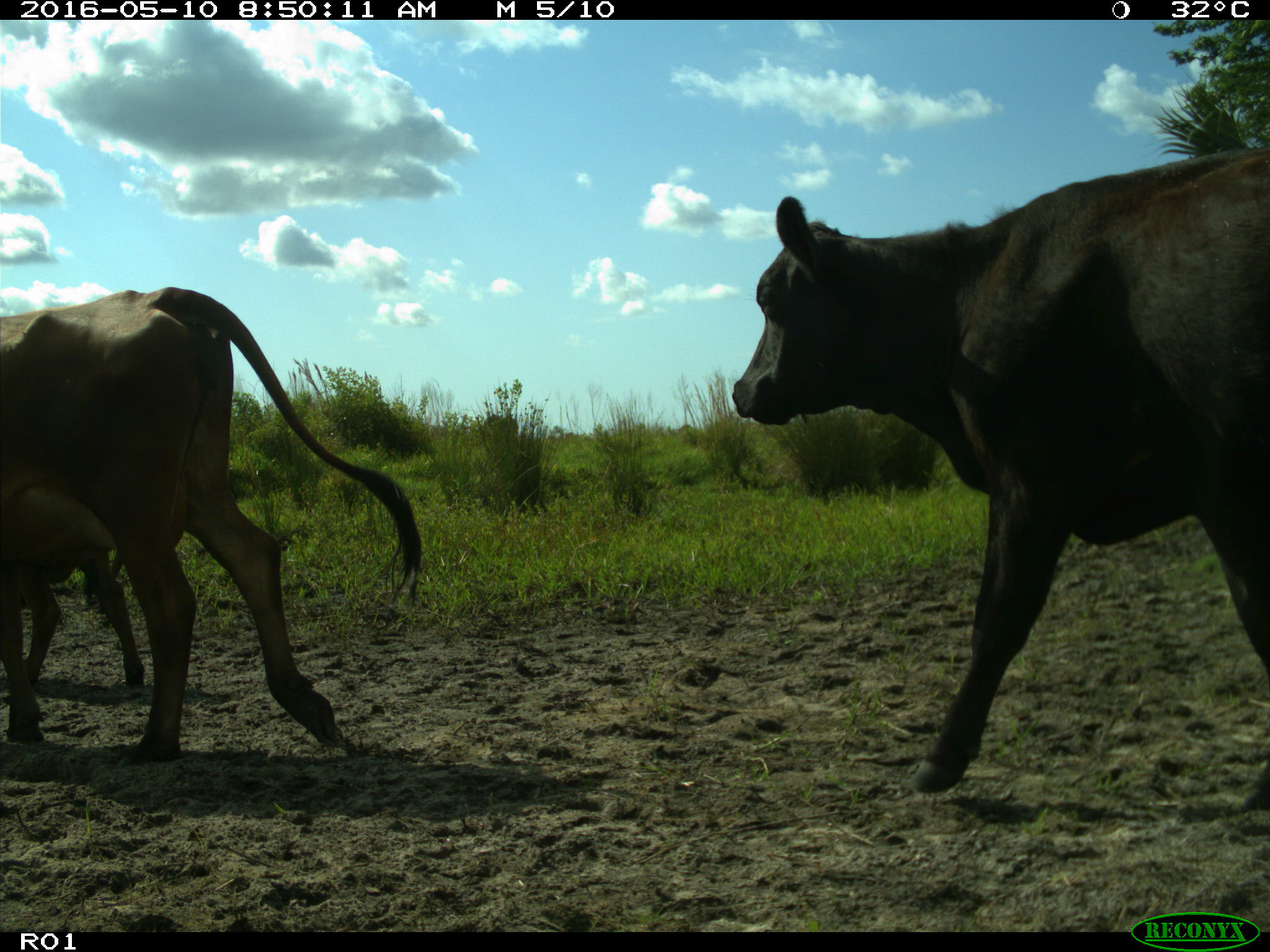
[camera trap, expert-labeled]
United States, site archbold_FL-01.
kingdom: Animalia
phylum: Chordata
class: Mammalia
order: Artiodactyla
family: Bovidae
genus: Bos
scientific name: Bos taurus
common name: domestic cow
Bos taurus (domestic cow).